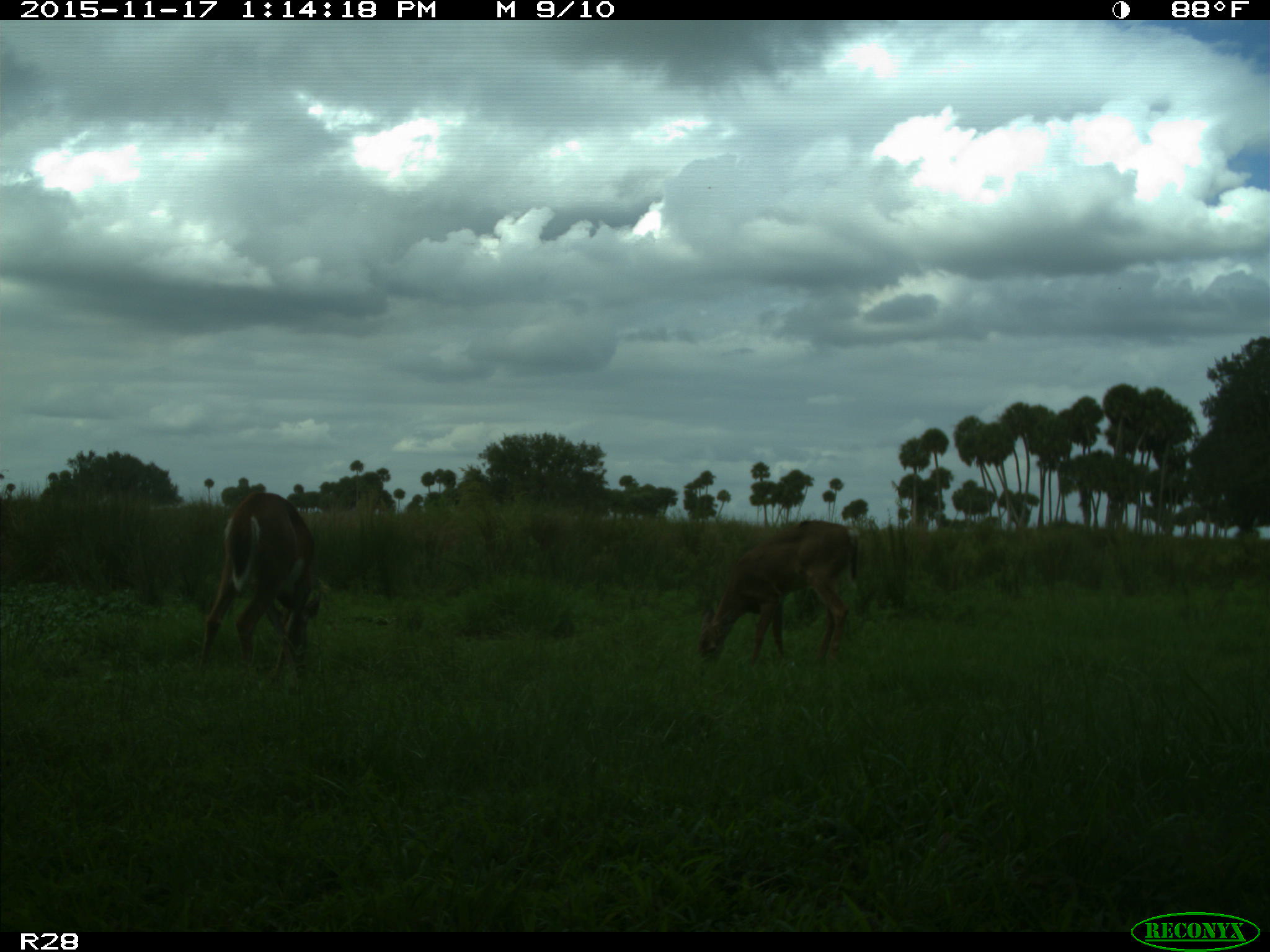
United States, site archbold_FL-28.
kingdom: Animalia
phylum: Chordata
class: Mammalia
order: Artiodactyla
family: Cervidae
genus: Odocoileus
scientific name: Odocoileus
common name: deer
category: unidentified deer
Unidentified deer (deer) (Odocoileus).